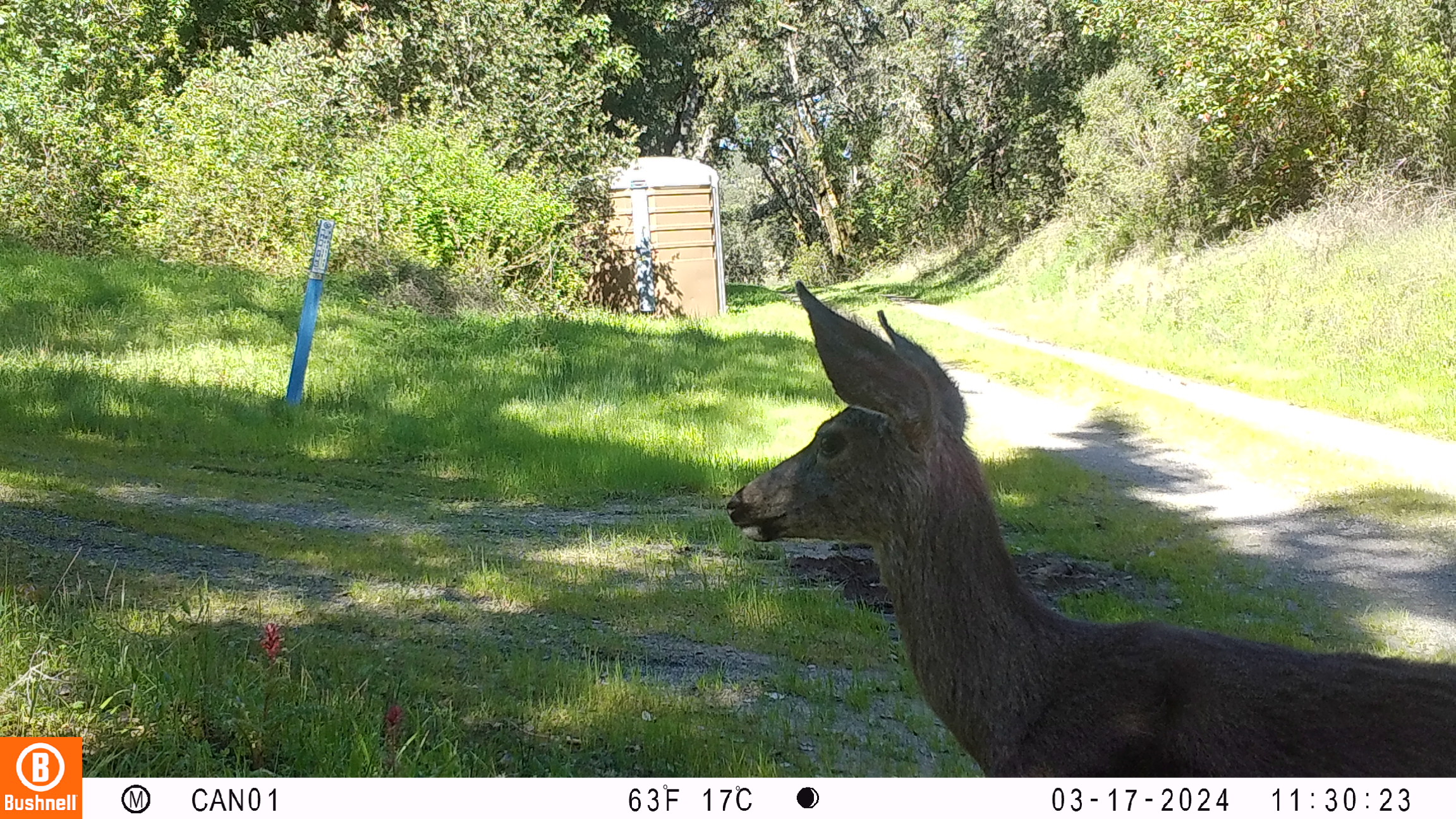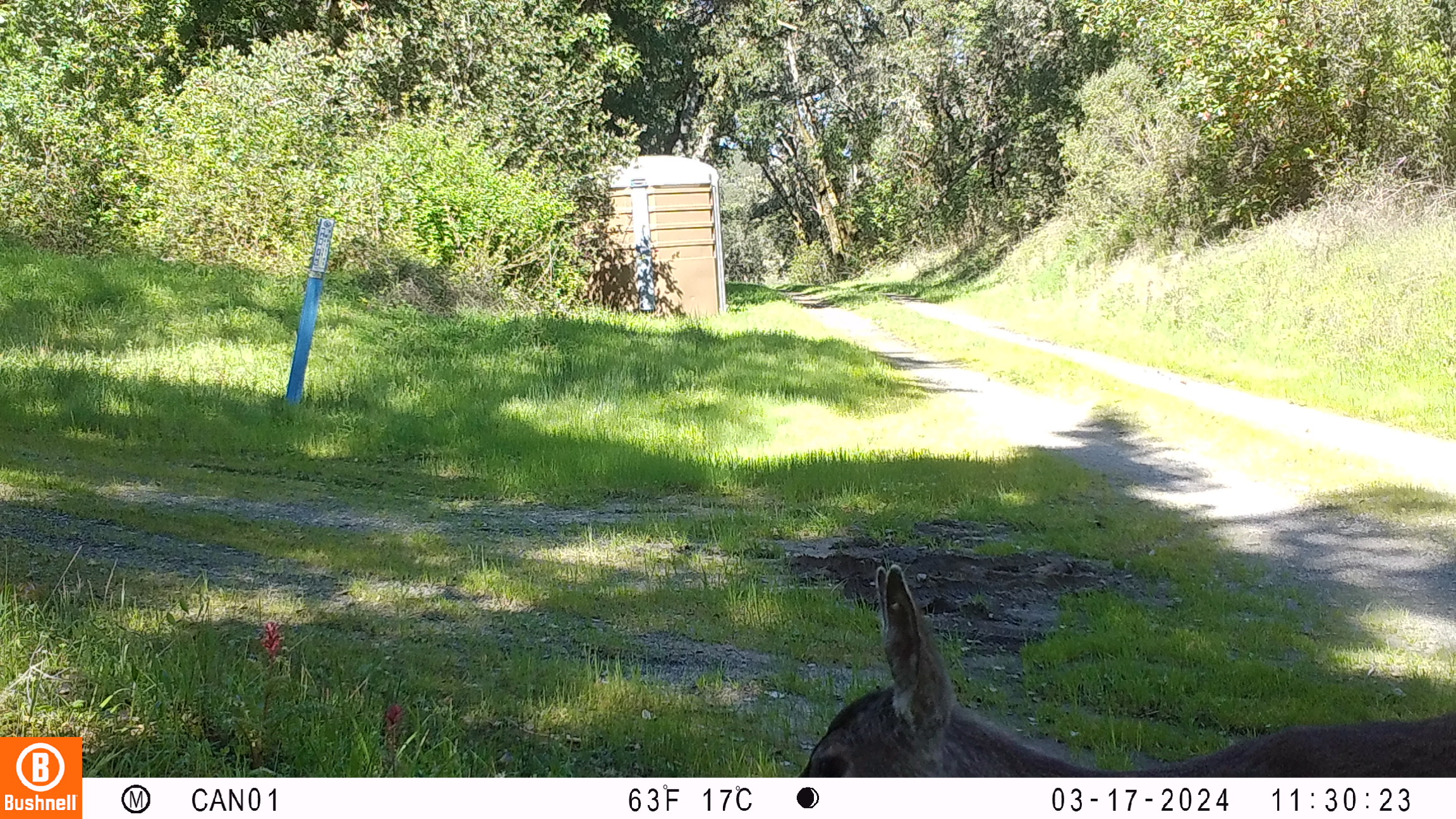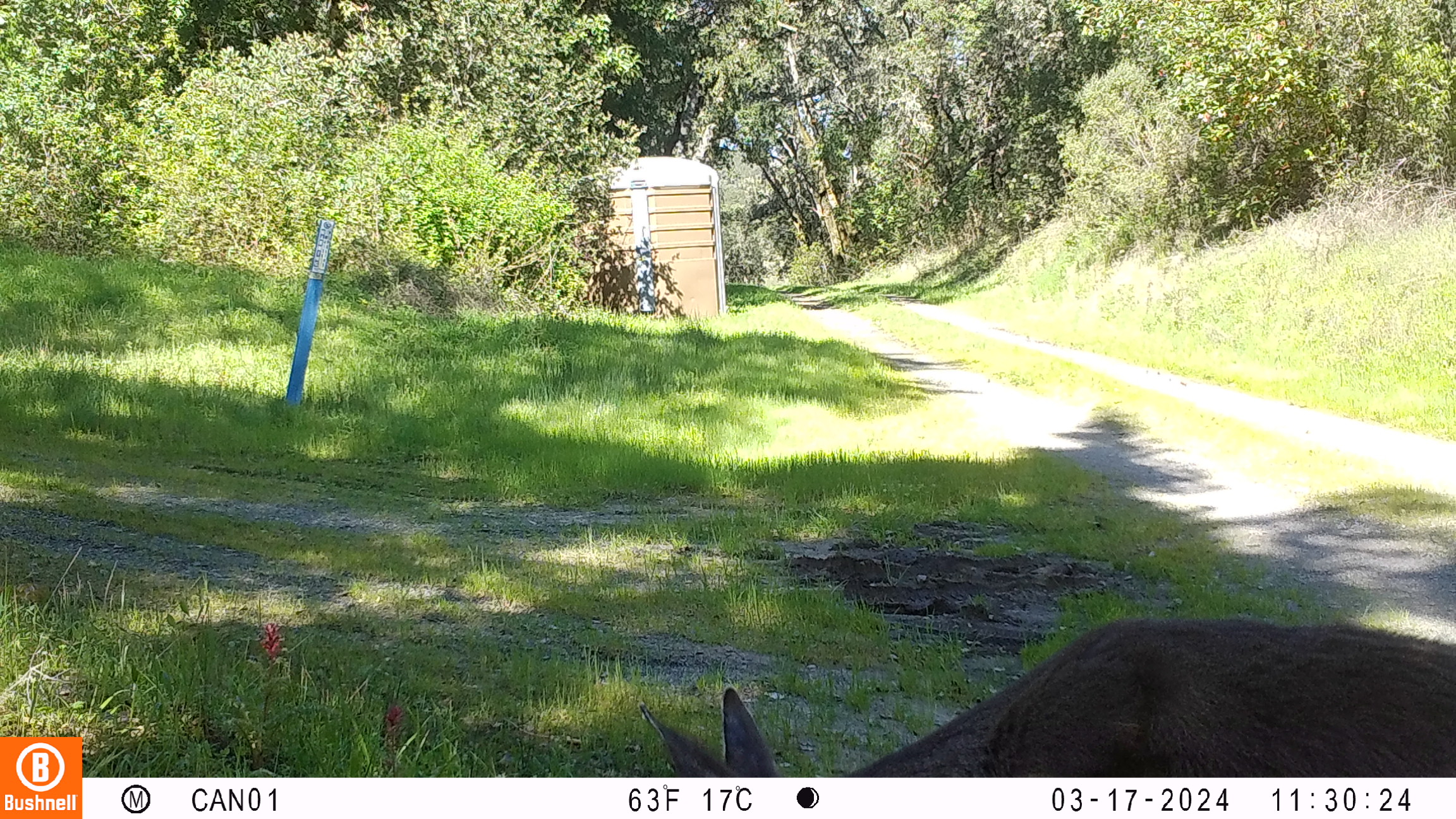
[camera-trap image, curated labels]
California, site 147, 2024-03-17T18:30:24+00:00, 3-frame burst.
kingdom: Animalia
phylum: Chordata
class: Mammalia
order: Artiodactyla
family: Cervidae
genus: Odocoileus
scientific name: Odocoileus hemionus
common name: mule deer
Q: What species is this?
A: Mule deer (Odocoileus hemionus).